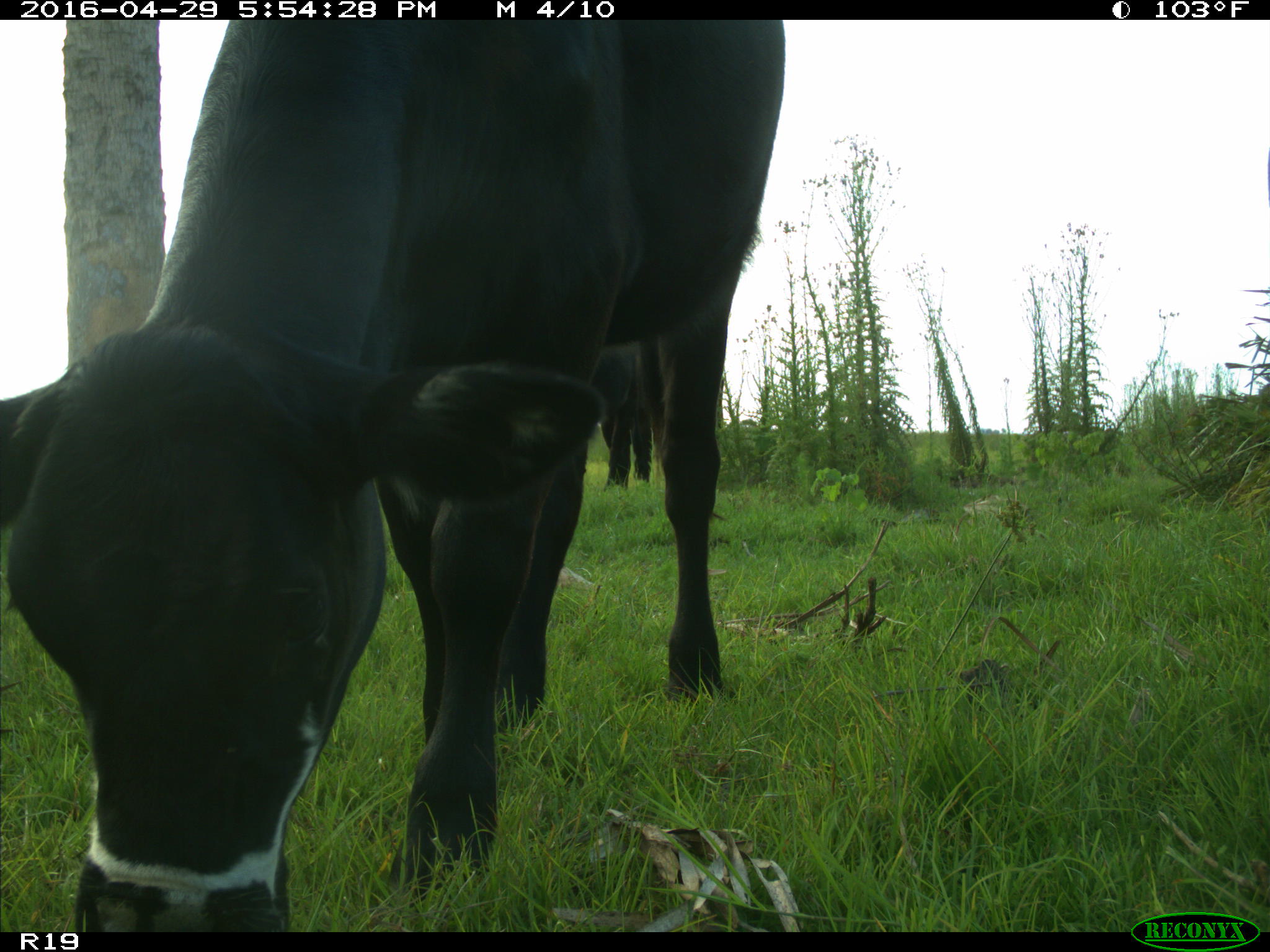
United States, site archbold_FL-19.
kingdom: Animalia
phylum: Chordata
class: Mammalia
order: Artiodactyla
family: Bovidae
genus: Bos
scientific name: Bos taurus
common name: domestic cow